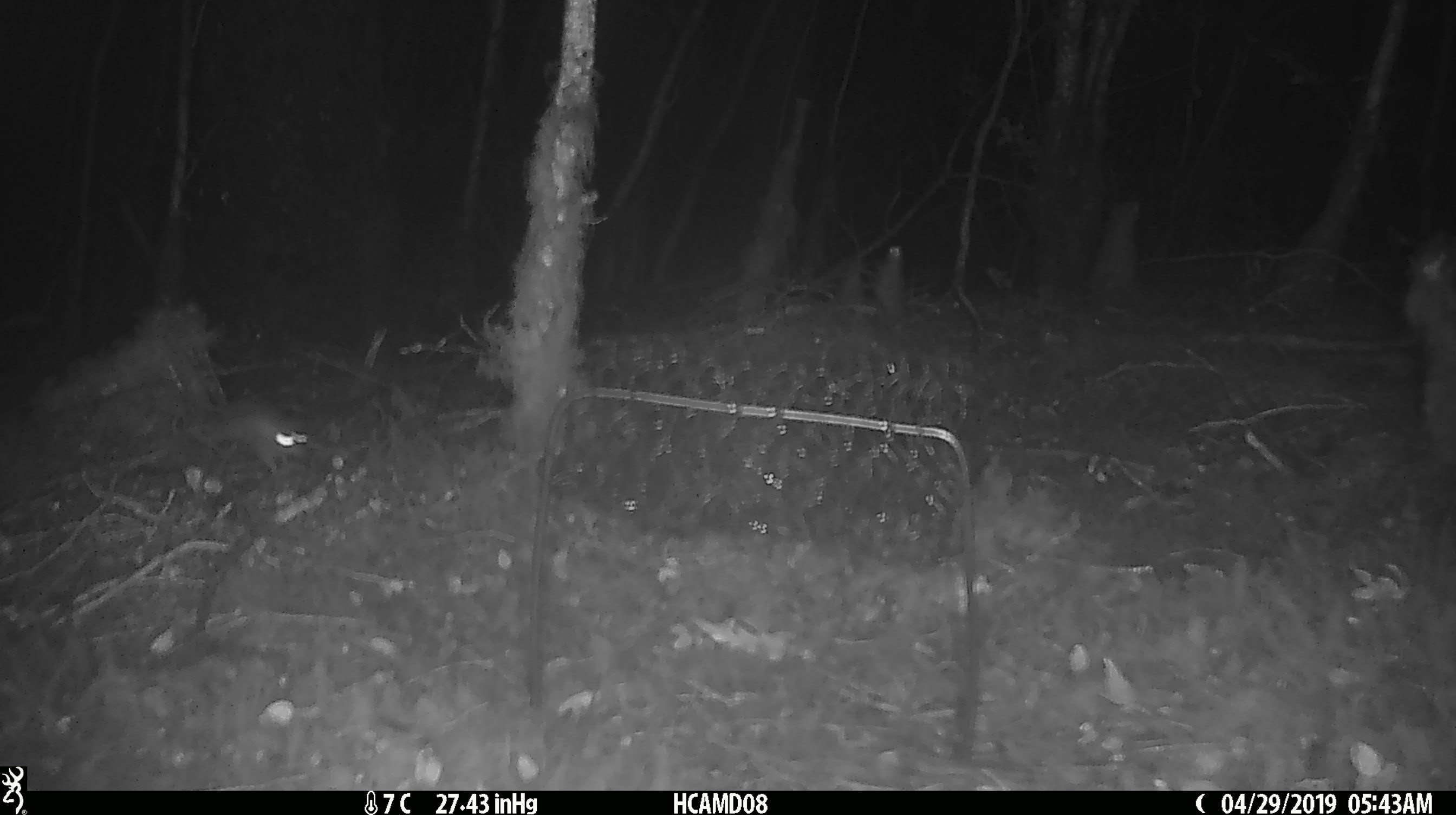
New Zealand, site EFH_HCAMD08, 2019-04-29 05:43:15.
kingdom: Animalia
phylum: Chordata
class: Mammalia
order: Rodentia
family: Muridae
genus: Rattus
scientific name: Rattus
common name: rat